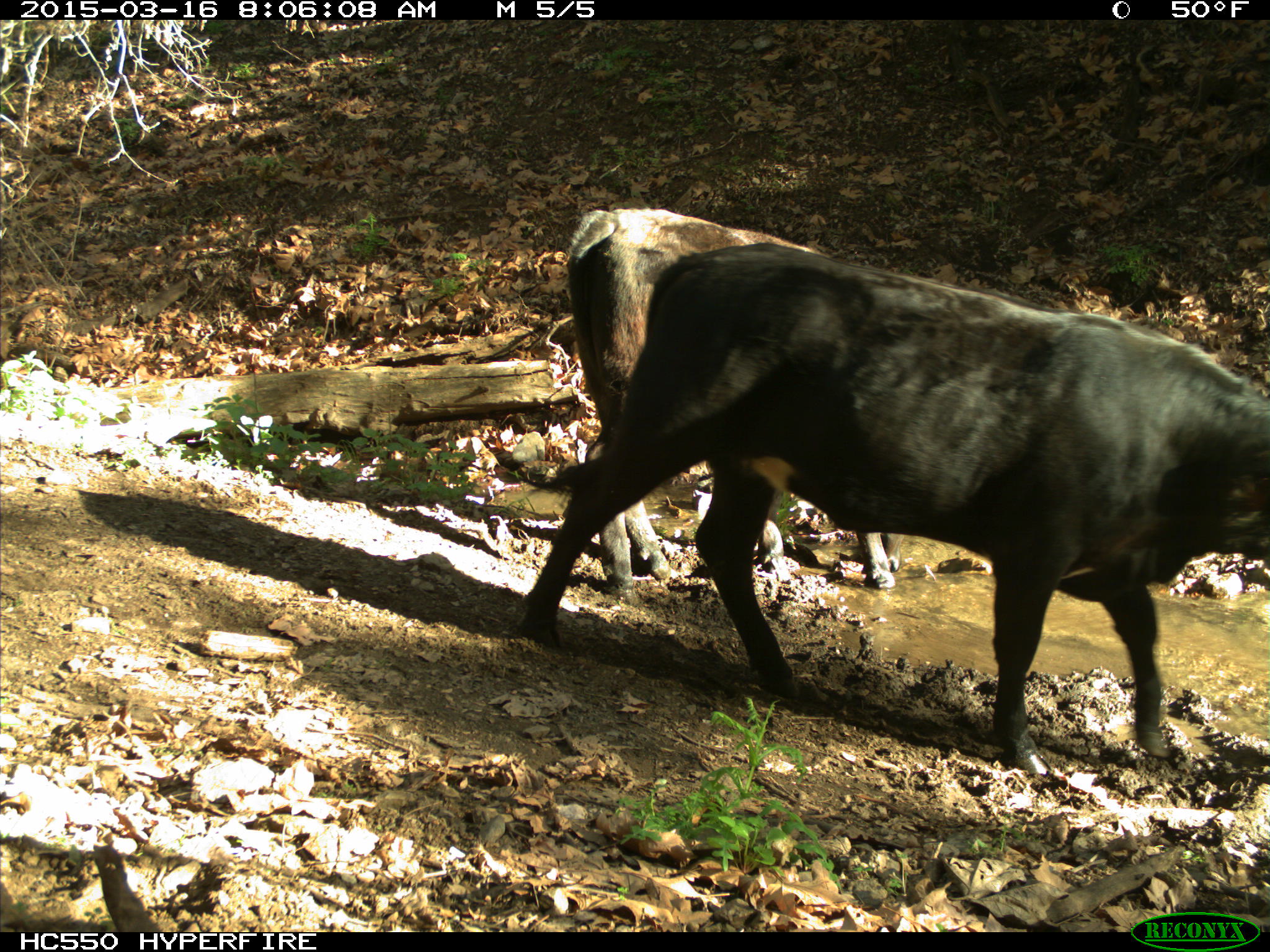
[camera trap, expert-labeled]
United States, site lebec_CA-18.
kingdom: Animalia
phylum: Chordata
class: Mammalia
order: Artiodactyla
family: Bovidae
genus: Bos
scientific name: Bos taurus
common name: domestic cow